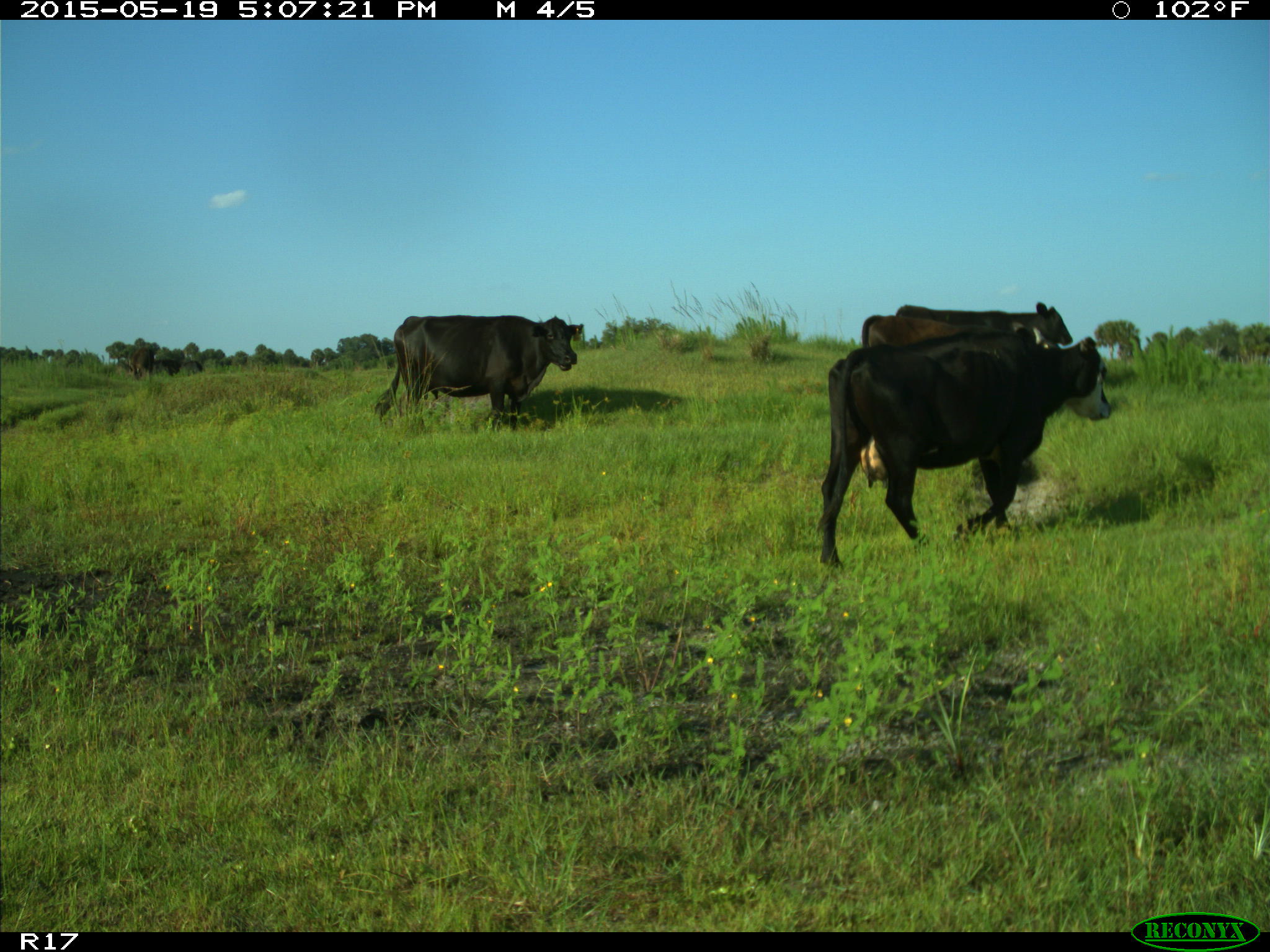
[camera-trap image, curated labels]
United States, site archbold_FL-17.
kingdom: Animalia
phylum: Chordata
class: Mammalia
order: Artiodactyla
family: Bovidae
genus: Bos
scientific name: Bos taurus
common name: domestic cow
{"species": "Bos taurus (domestic cow)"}